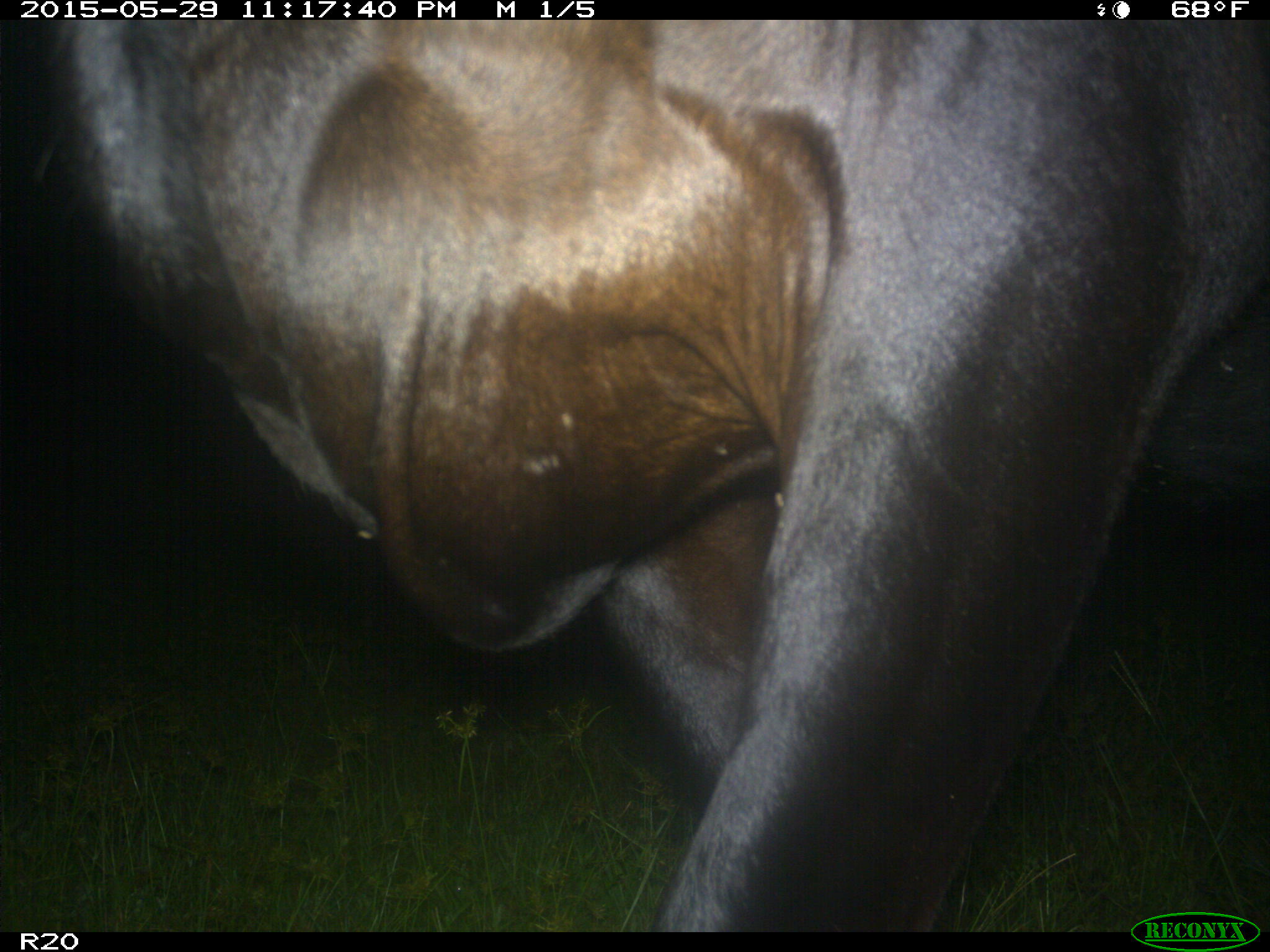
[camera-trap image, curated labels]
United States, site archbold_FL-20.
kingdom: Animalia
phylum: Chordata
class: Mammalia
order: Artiodactyla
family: Bovidae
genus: Bos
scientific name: Bos taurus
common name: domestic cow